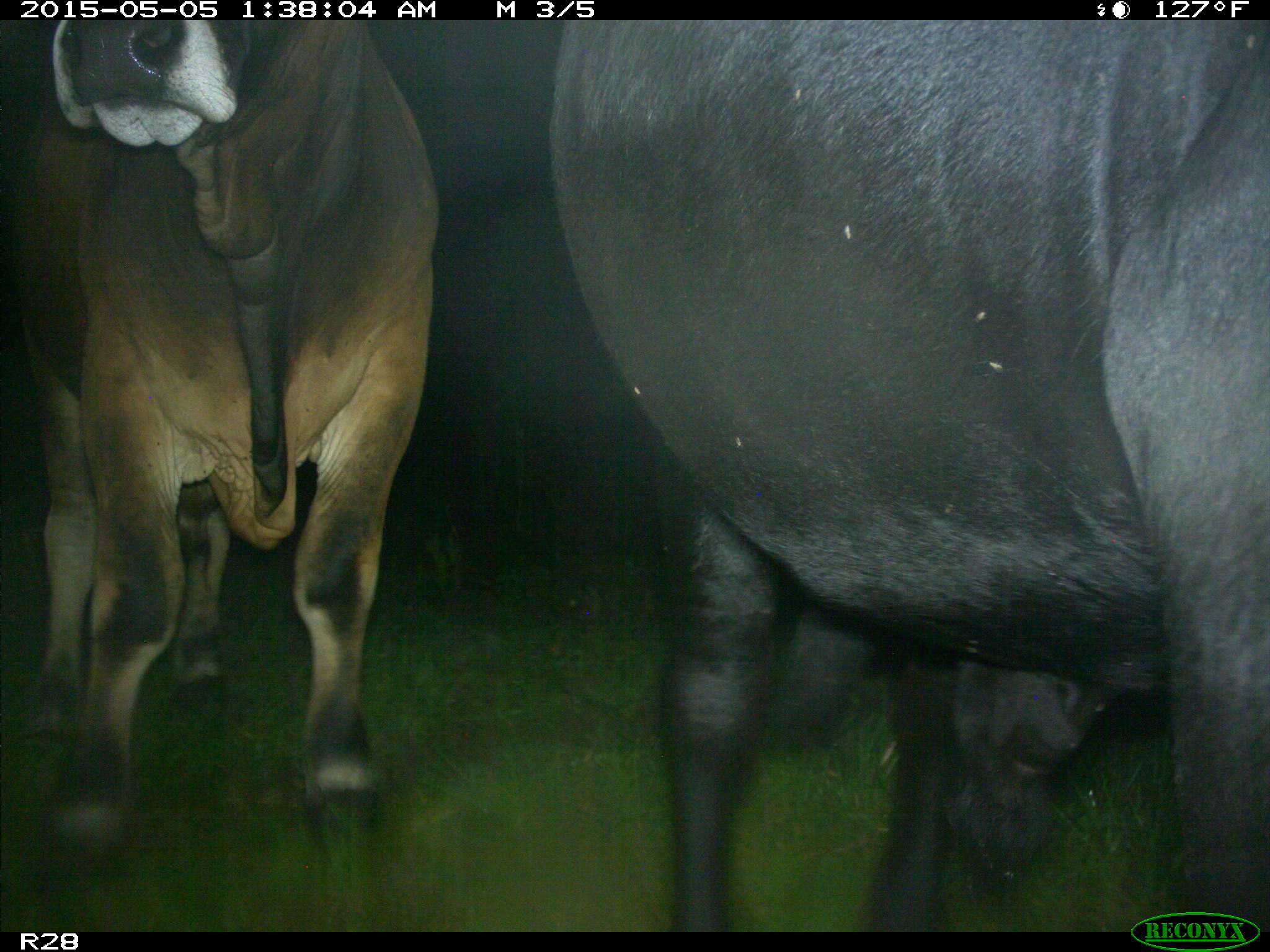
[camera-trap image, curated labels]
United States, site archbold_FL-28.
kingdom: Animalia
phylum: Chordata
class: Mammalia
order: Artiodactyla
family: Bovidae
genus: Bos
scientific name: Bos taurus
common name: domestic cow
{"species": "Bos taurus (domestic cow)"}